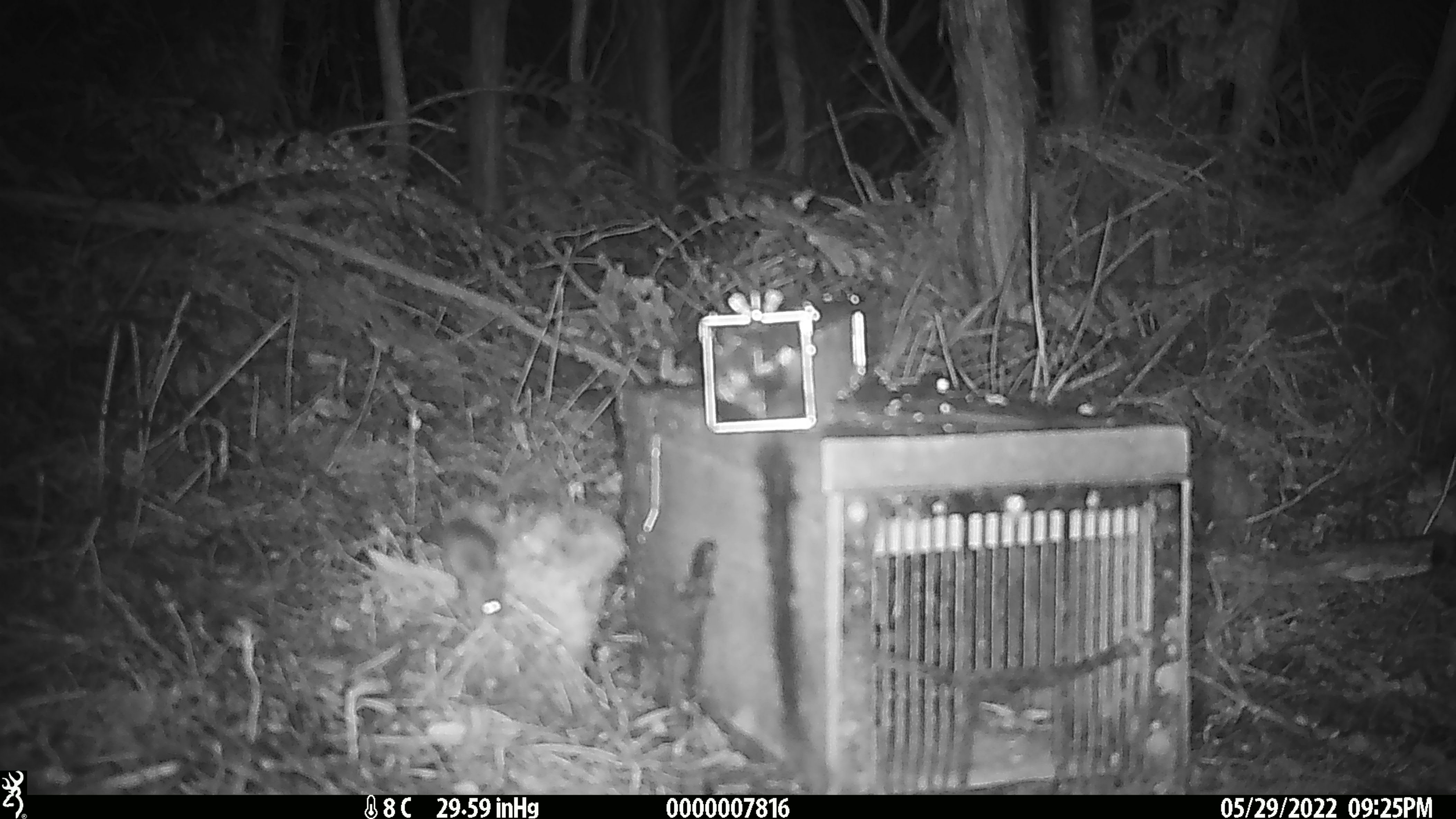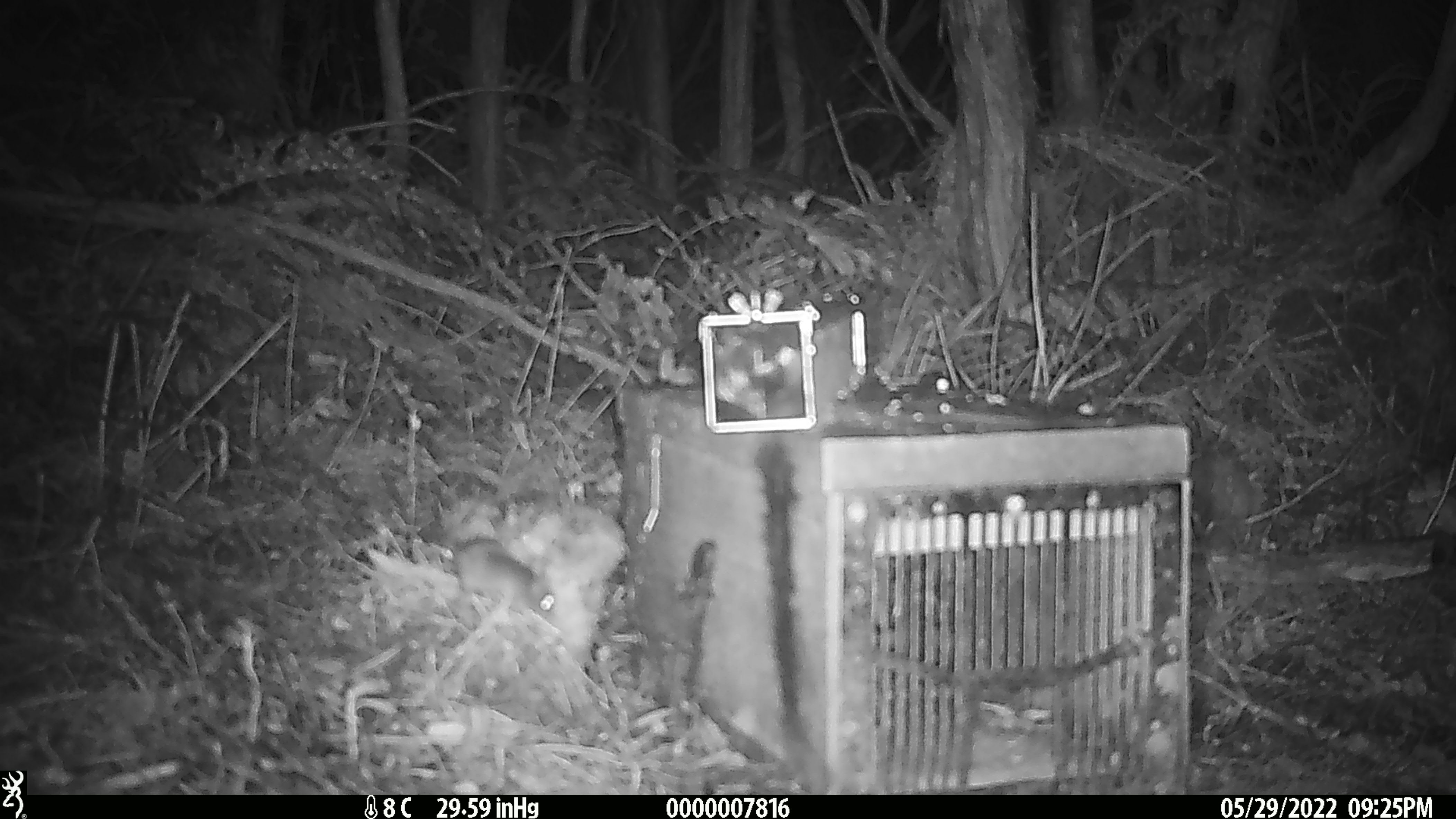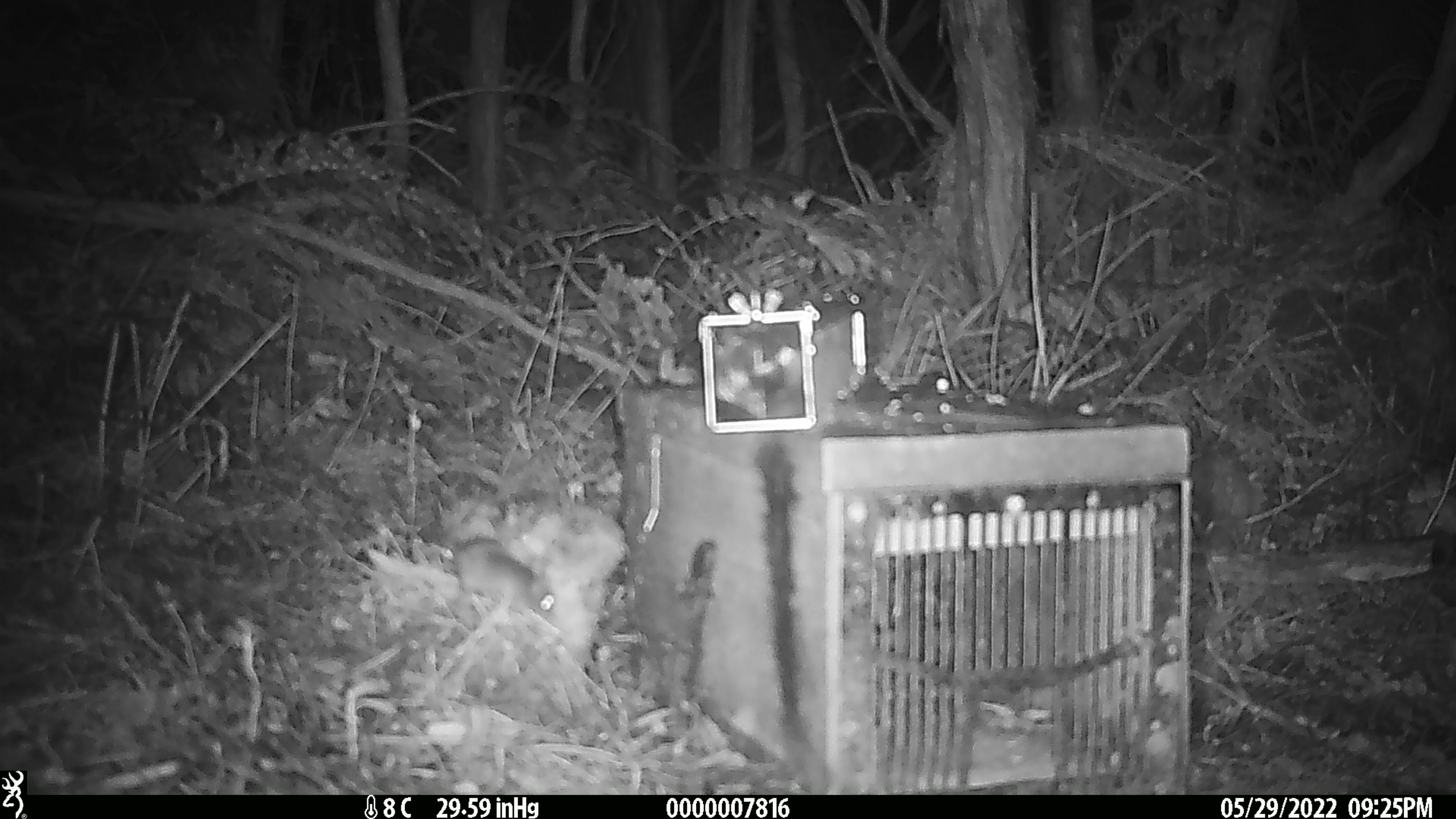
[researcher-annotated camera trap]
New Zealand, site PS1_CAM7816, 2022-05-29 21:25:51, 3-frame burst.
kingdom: Animalia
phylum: Chordata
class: Mammalia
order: Rodentia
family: Muridae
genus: Mus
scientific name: Mus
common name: mouse